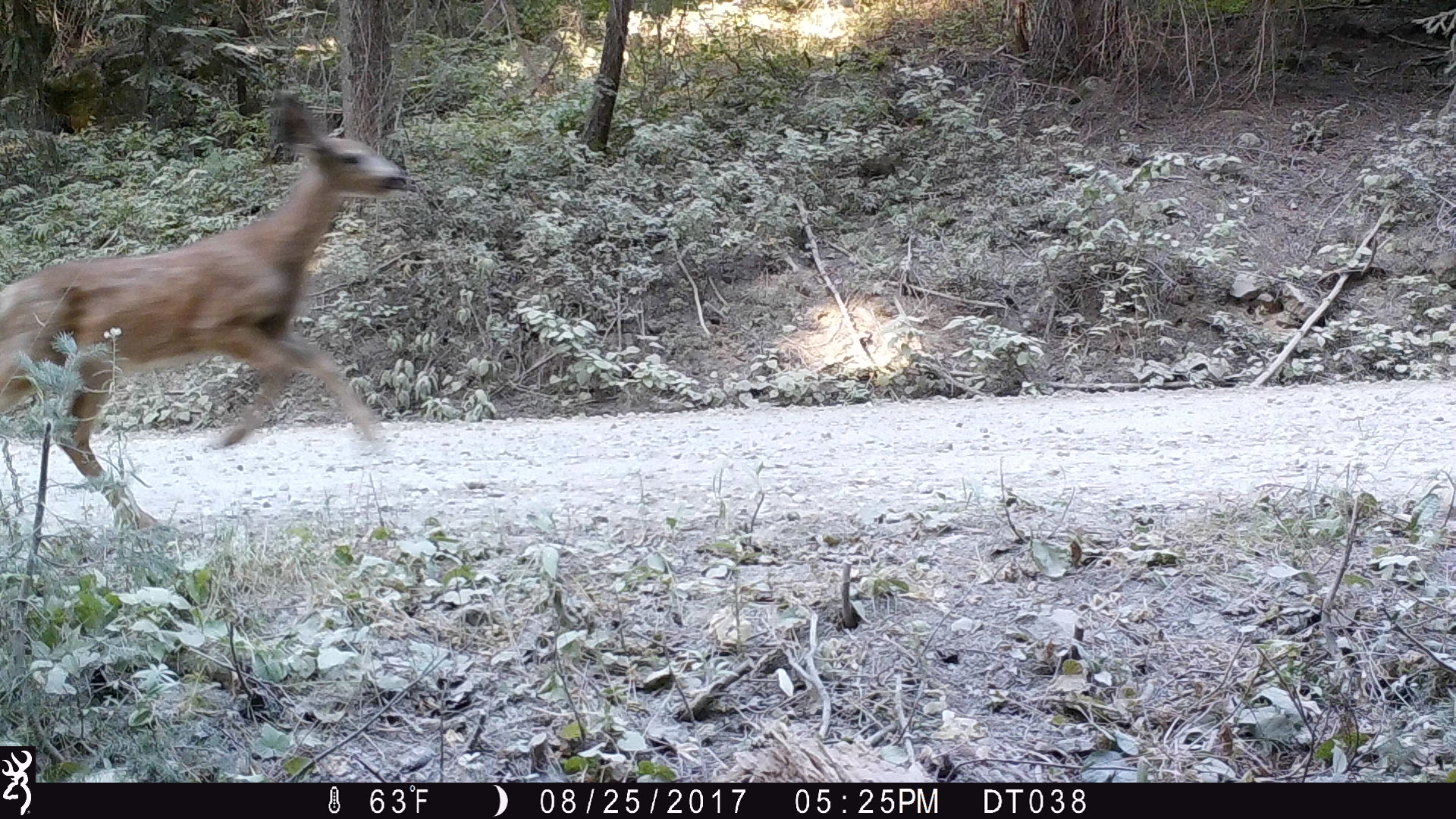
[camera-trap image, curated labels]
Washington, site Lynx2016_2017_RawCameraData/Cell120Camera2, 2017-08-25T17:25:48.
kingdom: Animalia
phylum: Chordata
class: Mammalia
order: Artiodactyla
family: Cervidae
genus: Odocoileus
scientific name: Odocoileus hemionus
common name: mule deer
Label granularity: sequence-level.